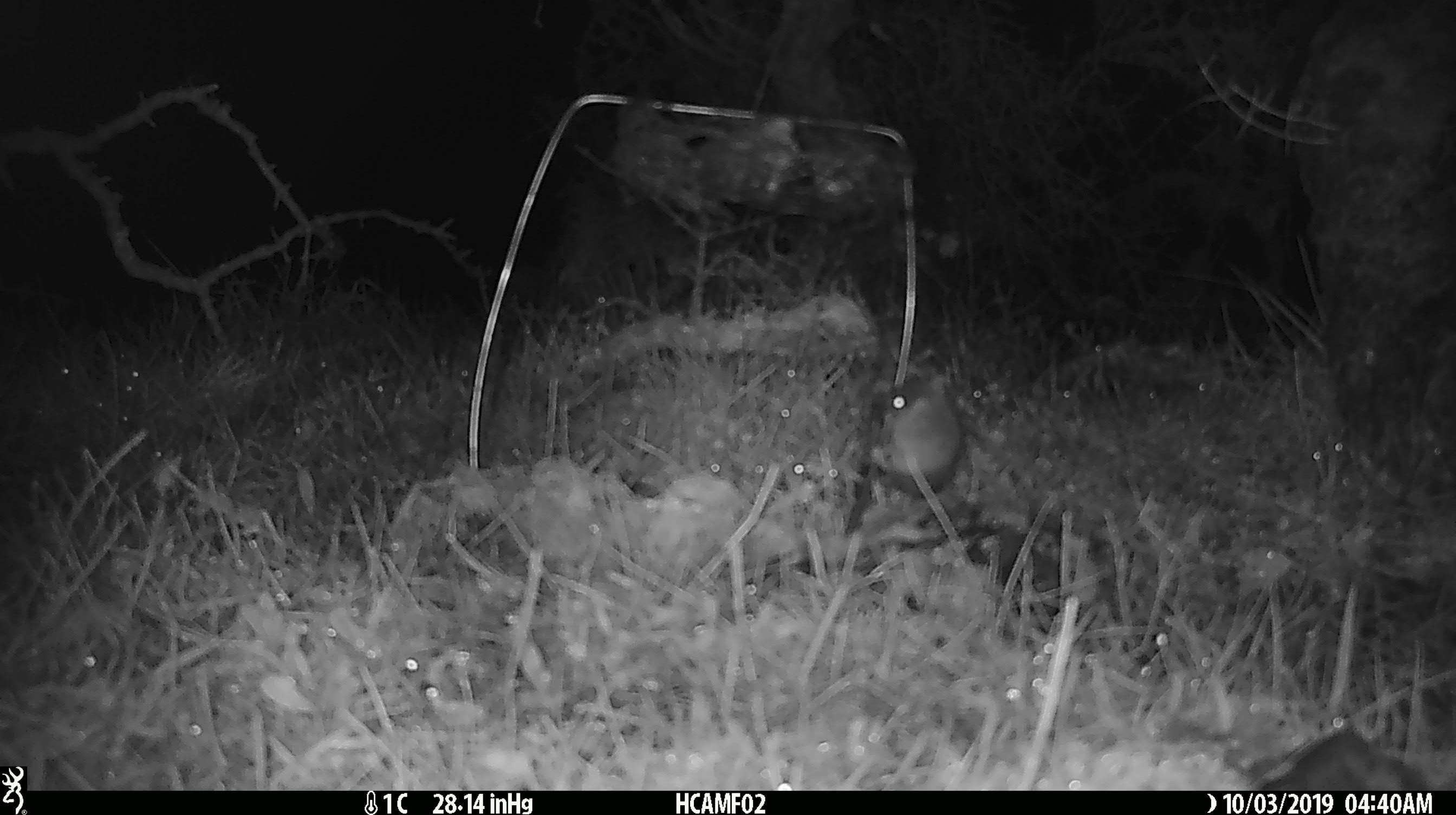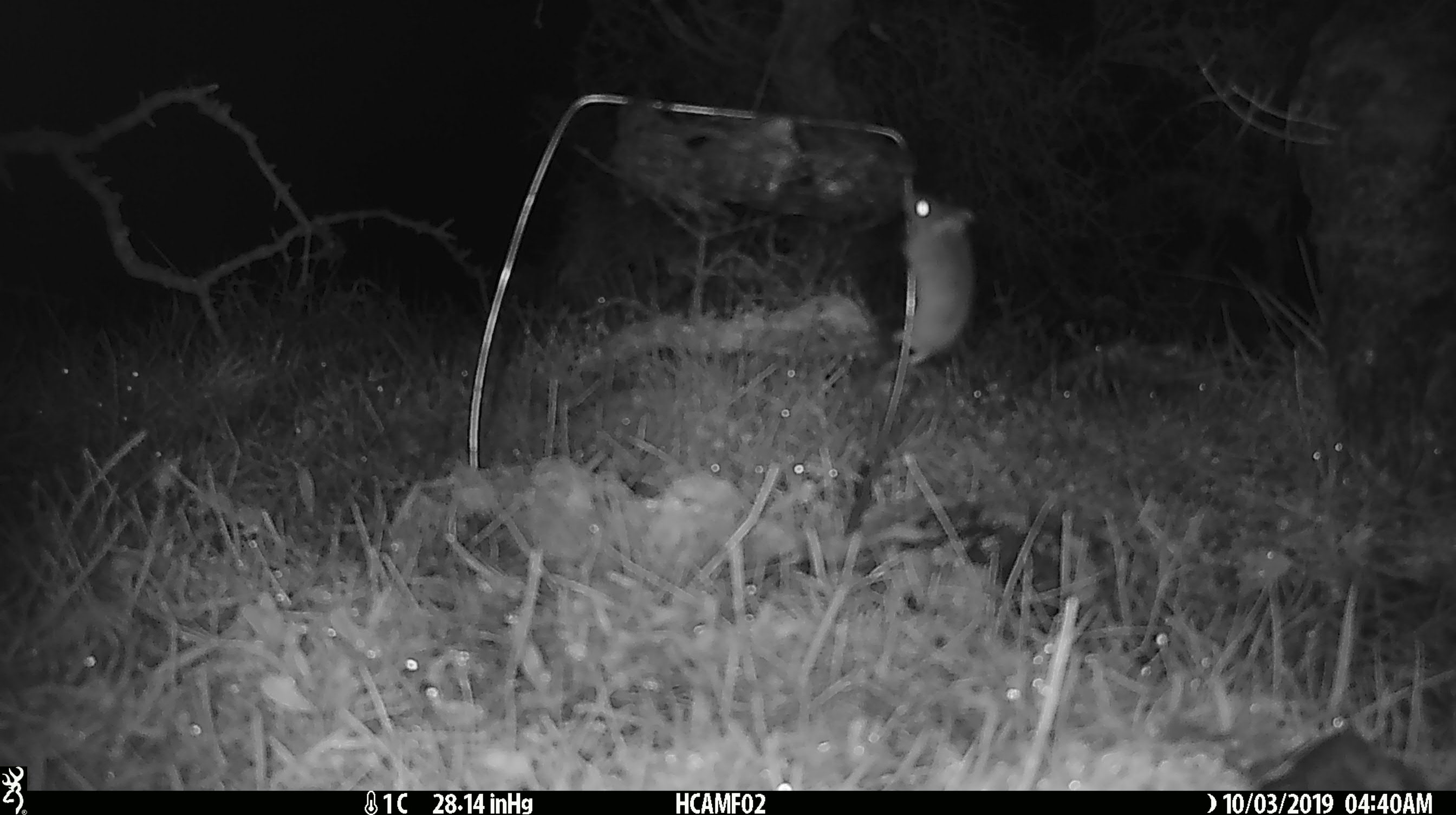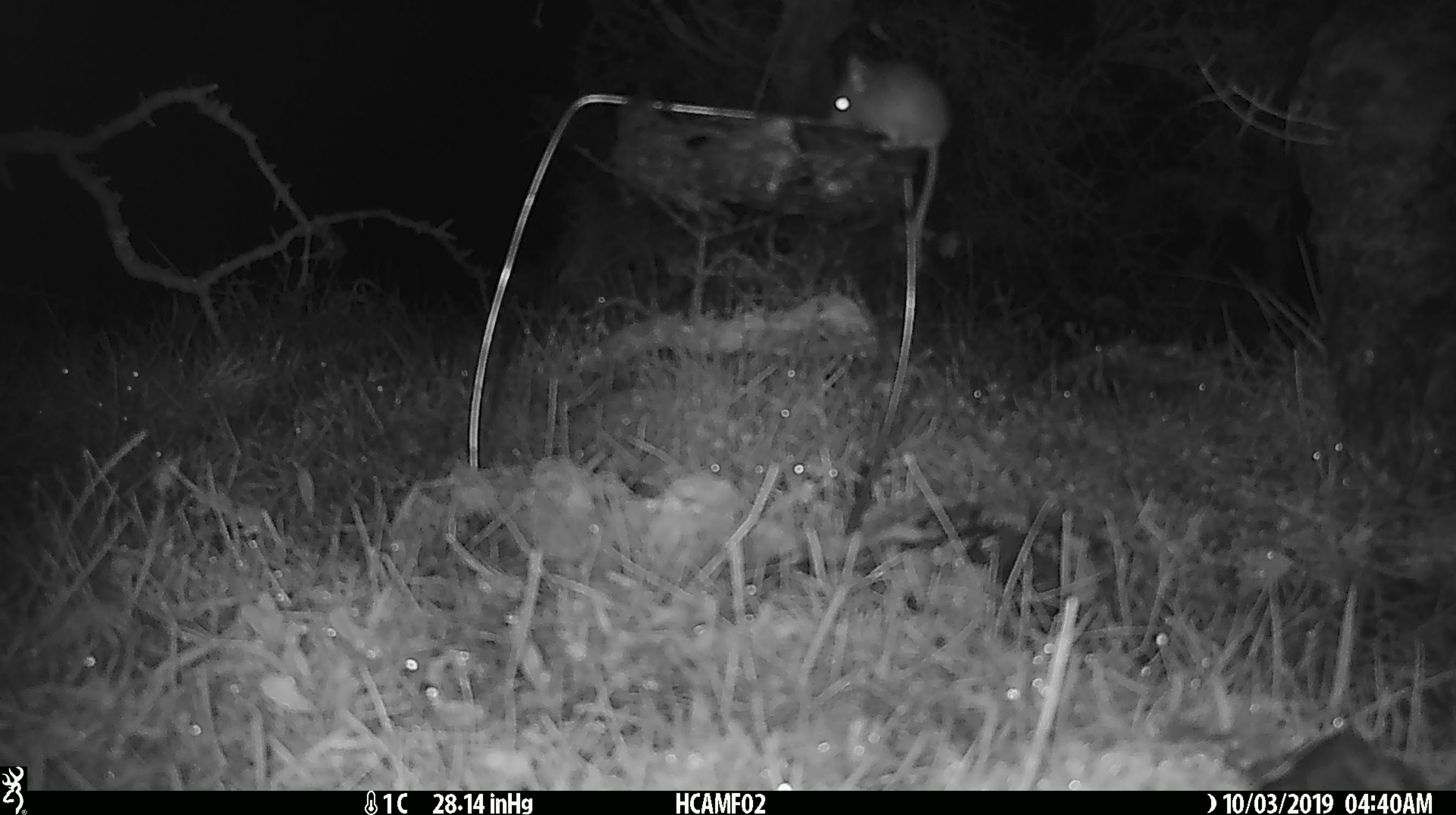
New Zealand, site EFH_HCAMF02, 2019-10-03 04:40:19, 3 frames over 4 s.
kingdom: Animalia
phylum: Chordata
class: Mammalia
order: Rodentia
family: Muridae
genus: Mus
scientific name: Mus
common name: mouse